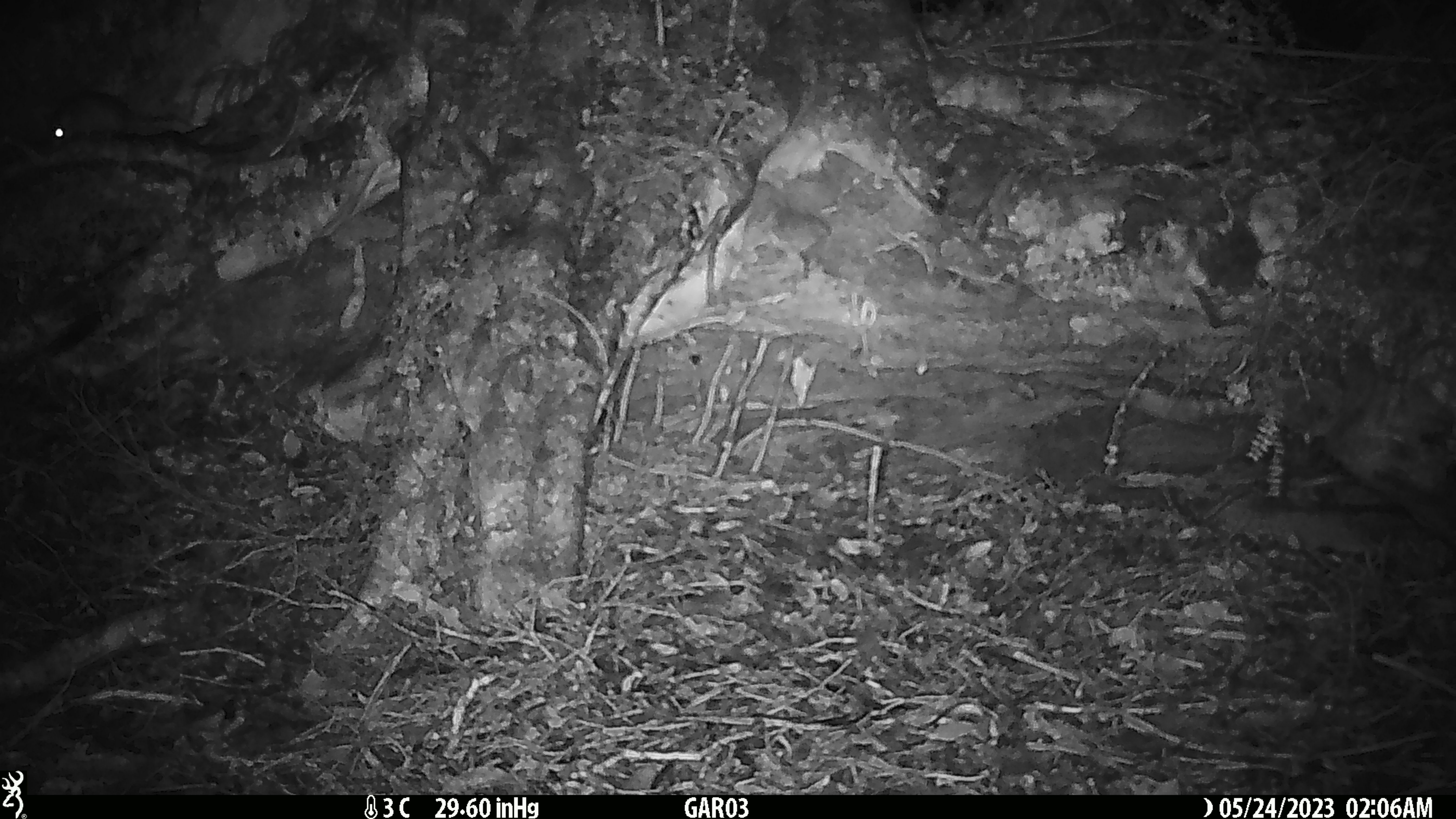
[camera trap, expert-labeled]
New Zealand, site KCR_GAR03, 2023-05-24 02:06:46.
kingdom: Animalia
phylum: Chordata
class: Mammalia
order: Rodentia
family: Muridae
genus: Rattus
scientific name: Rattus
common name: rat